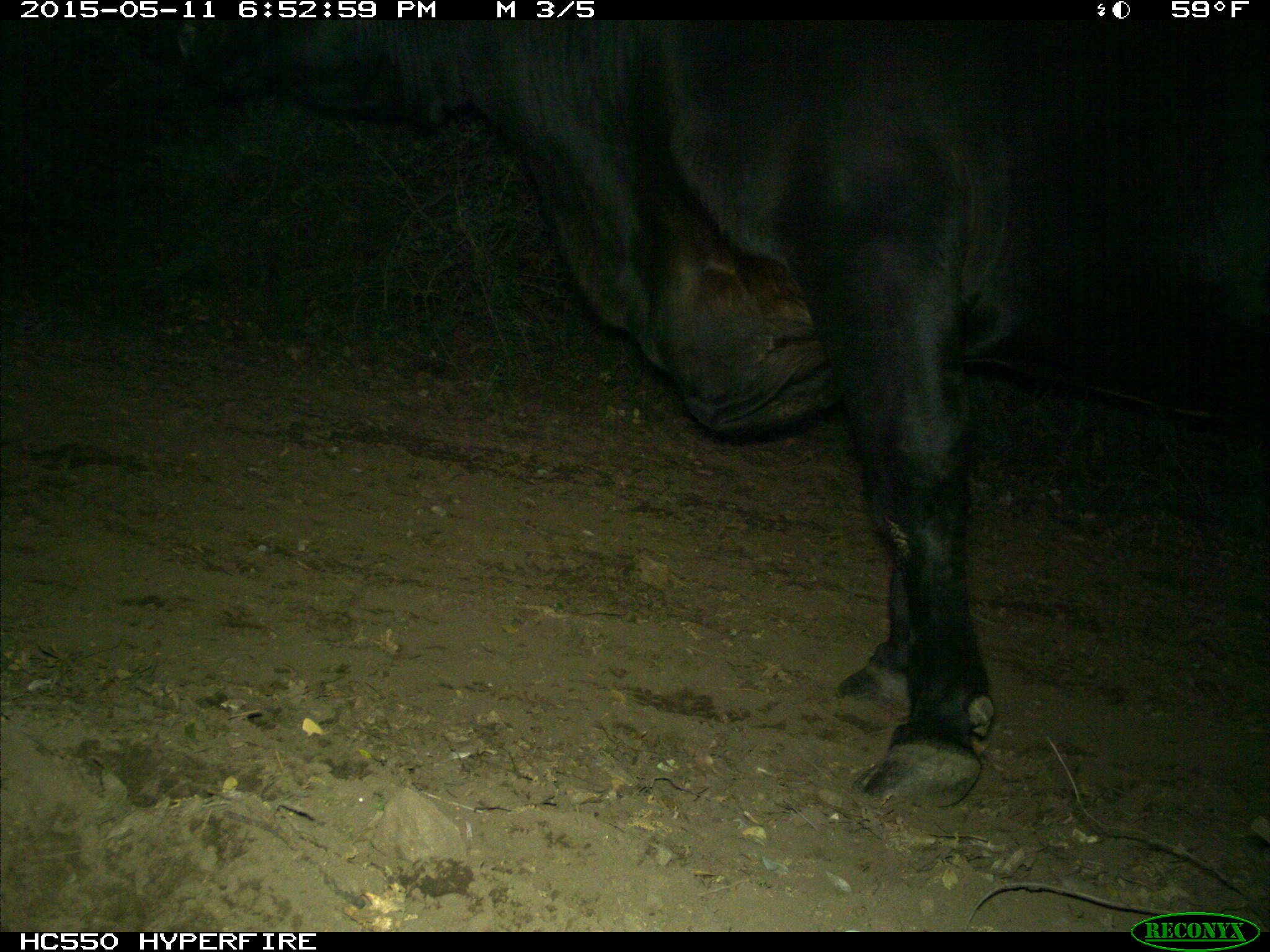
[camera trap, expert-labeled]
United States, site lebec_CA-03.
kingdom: Animalia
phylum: Chordata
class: Mammalia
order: Artiodactyla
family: Bovidae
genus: Bos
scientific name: Bos taurus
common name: domestic cow